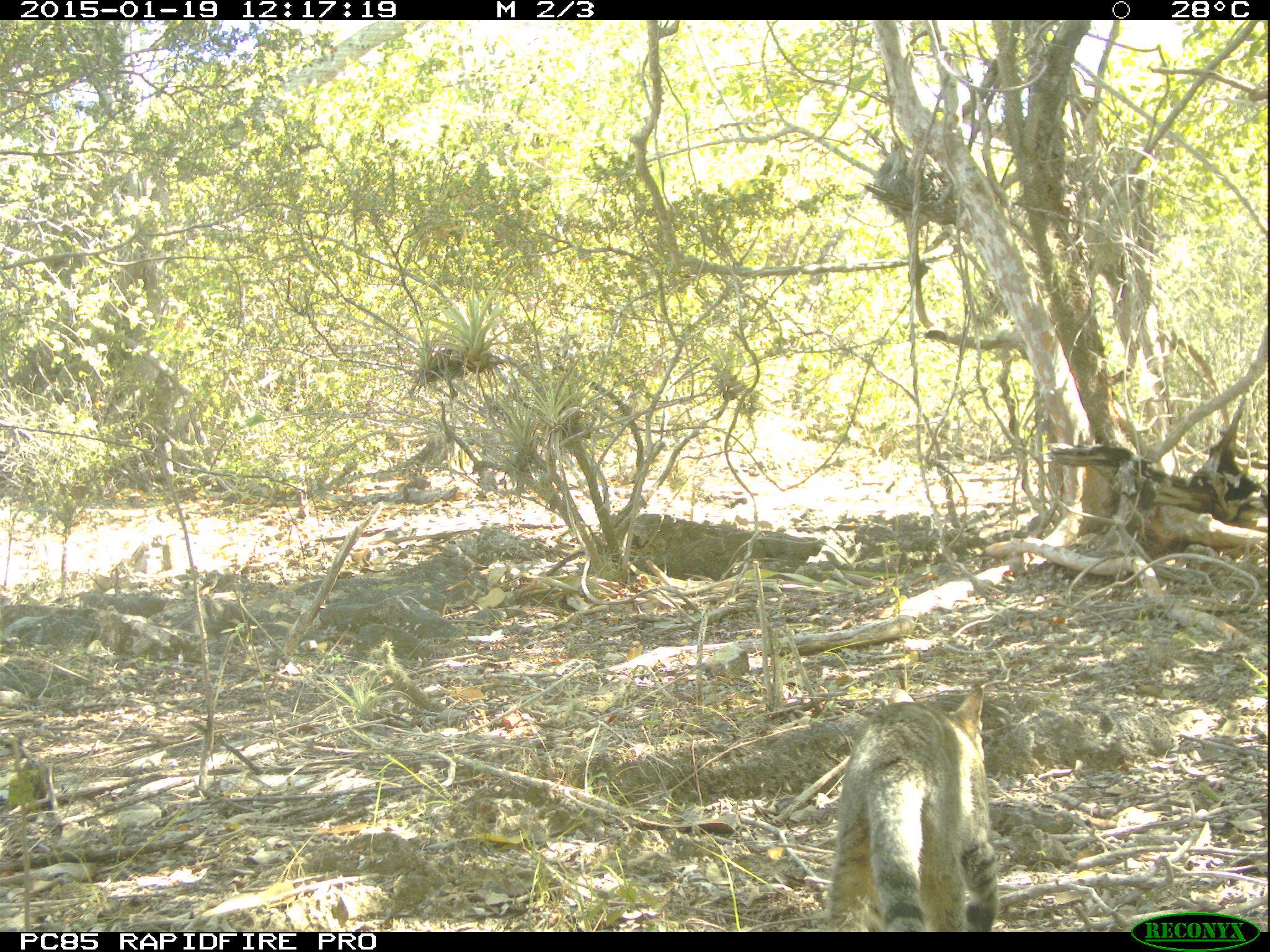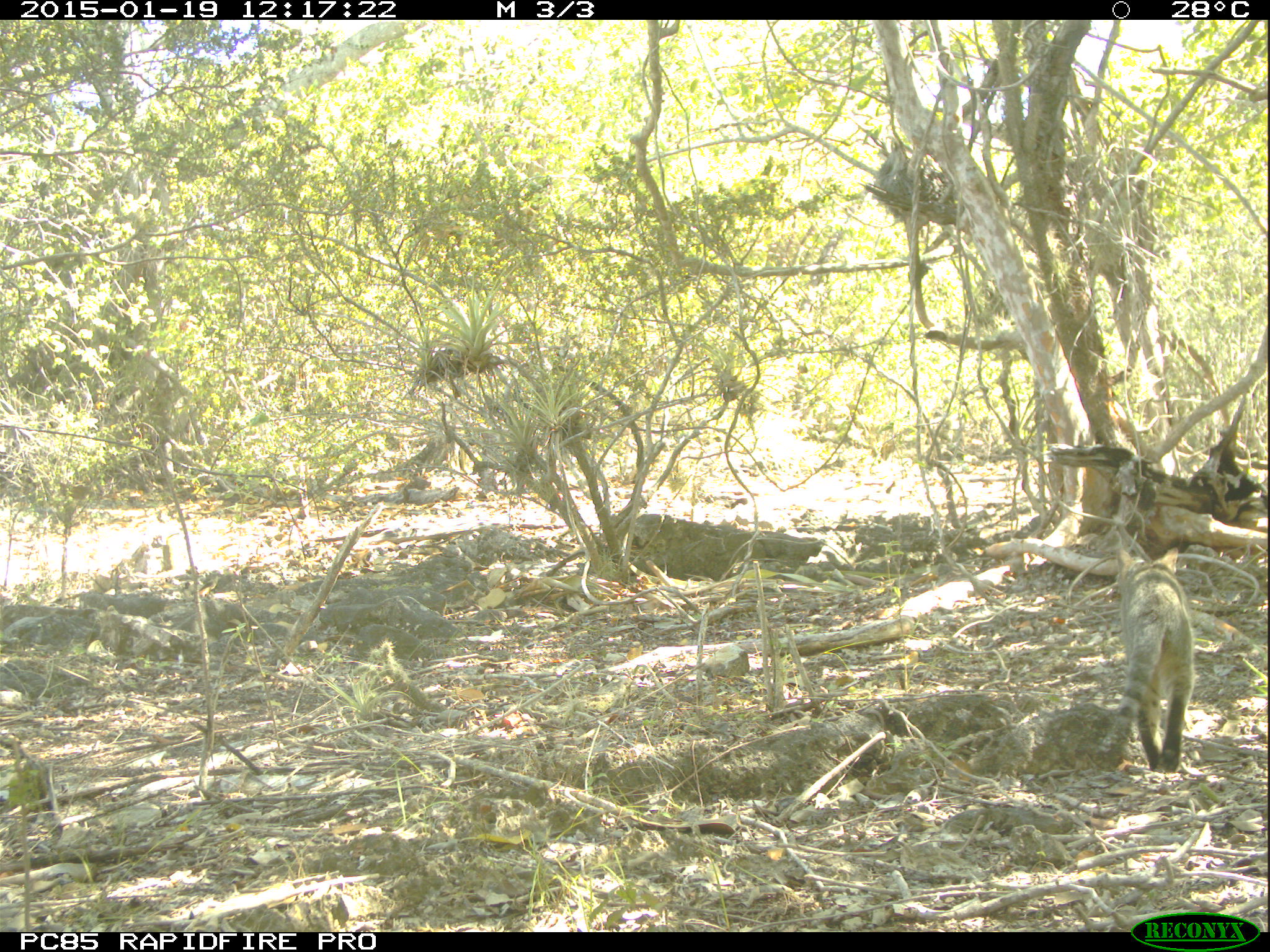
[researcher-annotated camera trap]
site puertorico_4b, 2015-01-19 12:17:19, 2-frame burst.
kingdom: Animalia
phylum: Chordata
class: Mammalia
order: Carnivora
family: Felidae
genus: Felis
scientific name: Felis catus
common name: cat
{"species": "cat (Felis catus)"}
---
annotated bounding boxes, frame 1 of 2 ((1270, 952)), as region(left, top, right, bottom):
cat: region(822, 683, 1003, 929)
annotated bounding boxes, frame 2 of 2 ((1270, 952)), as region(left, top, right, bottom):
cat: region(1113, 557, 1196, 775)